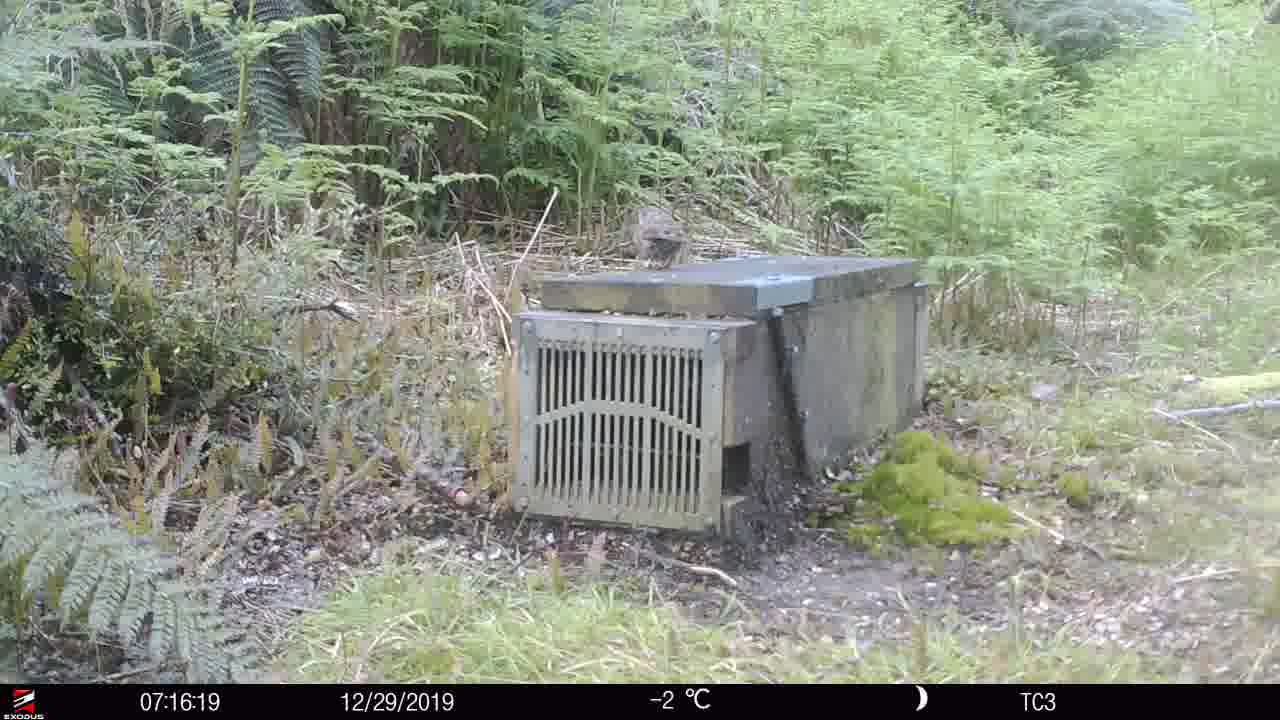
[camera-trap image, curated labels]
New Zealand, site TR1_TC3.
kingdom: Animalia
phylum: Chordata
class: Aves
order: Passeriformes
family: Prunellidae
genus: Prunella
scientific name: Prunella modularis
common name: dunnock